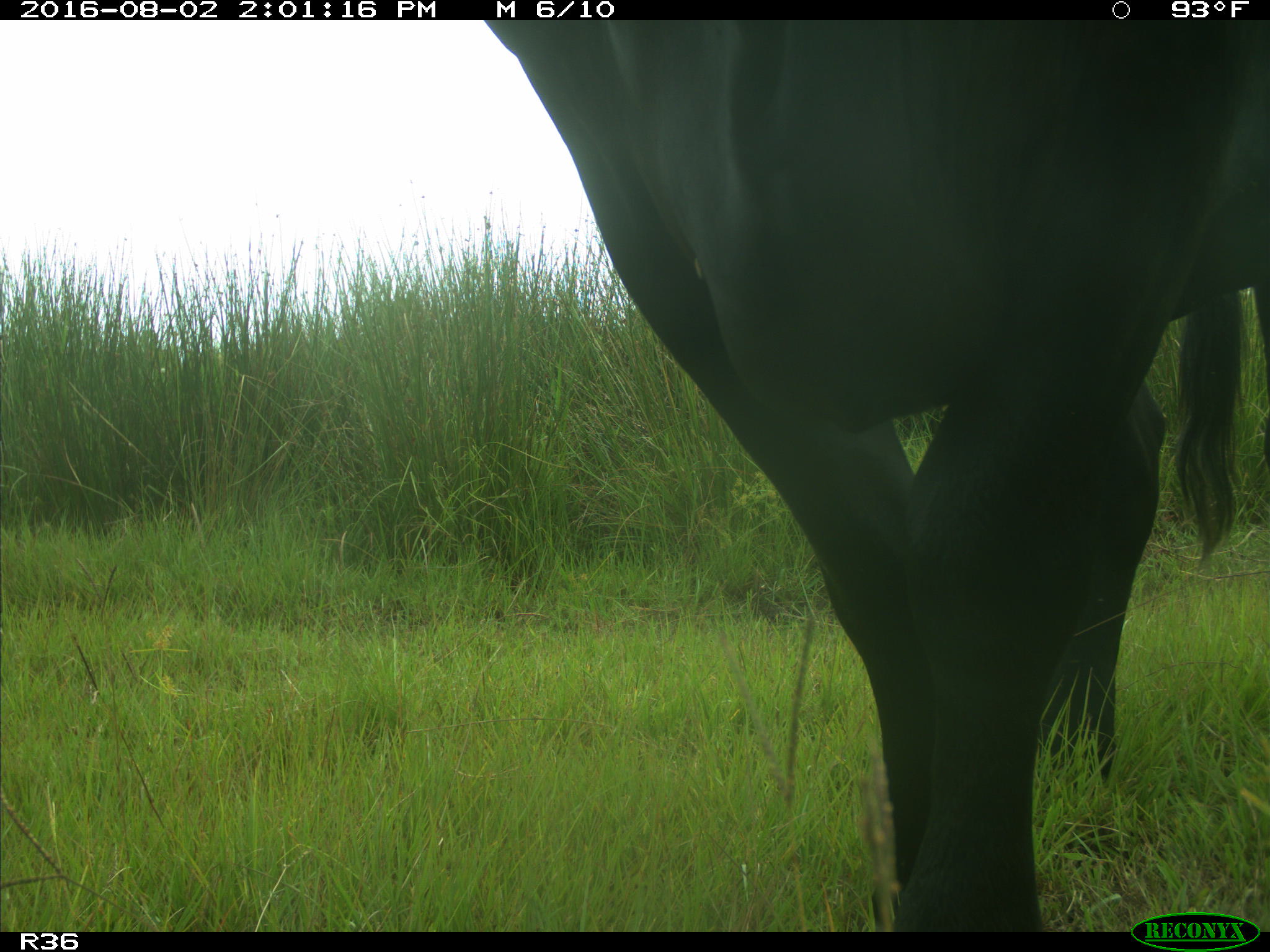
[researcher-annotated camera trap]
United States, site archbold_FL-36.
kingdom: Animalia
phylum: Chordata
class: Mammalia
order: Artiodactyla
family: Bovidae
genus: Bos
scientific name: Bos taurus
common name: domestic cow